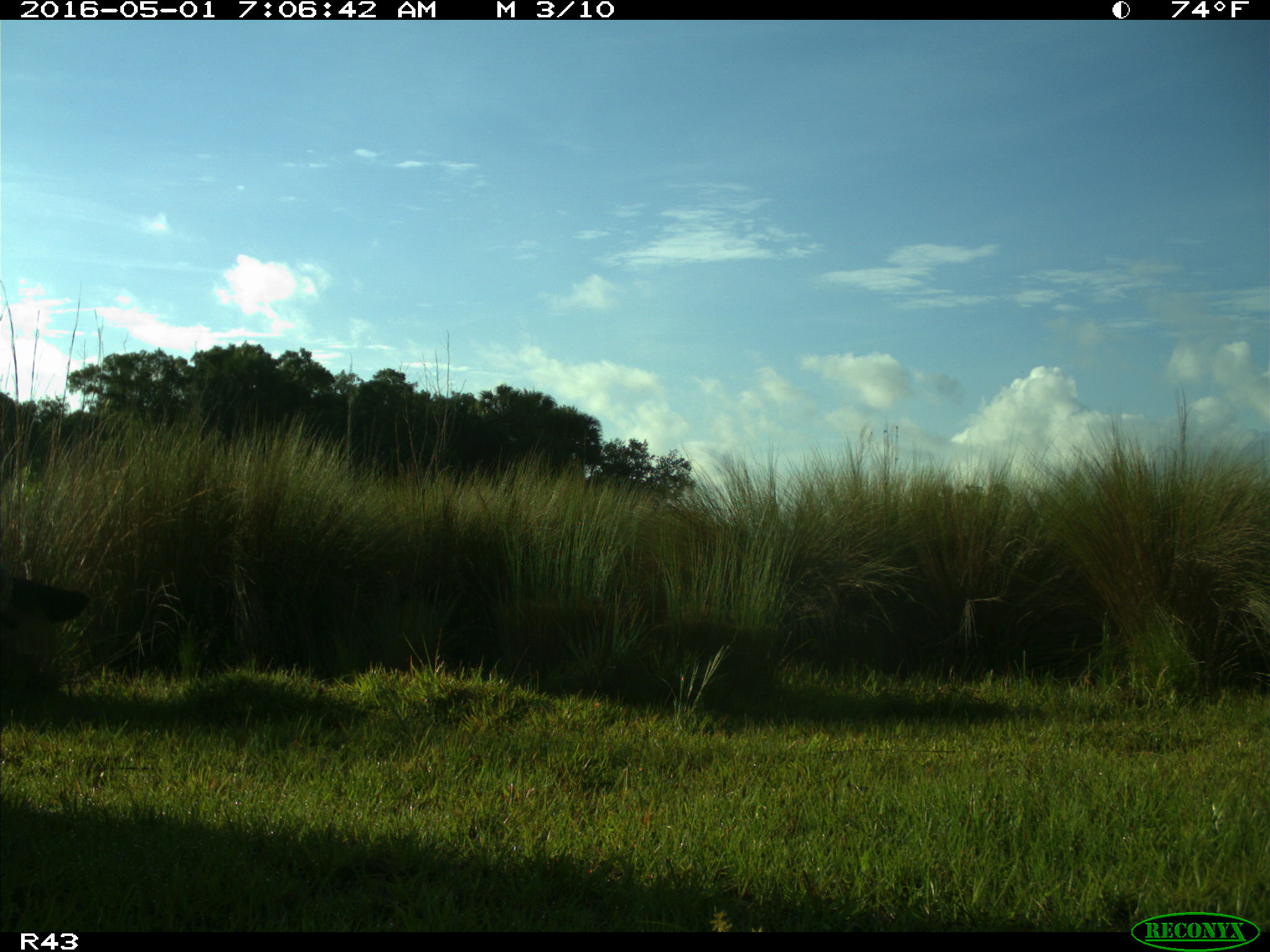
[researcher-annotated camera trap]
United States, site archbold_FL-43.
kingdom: Animalia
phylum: Chordata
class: Mammalia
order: Artiodactyla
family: Bovidae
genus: Bos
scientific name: Bos taurus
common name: domestic cow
Bos taurus (domestic cow).